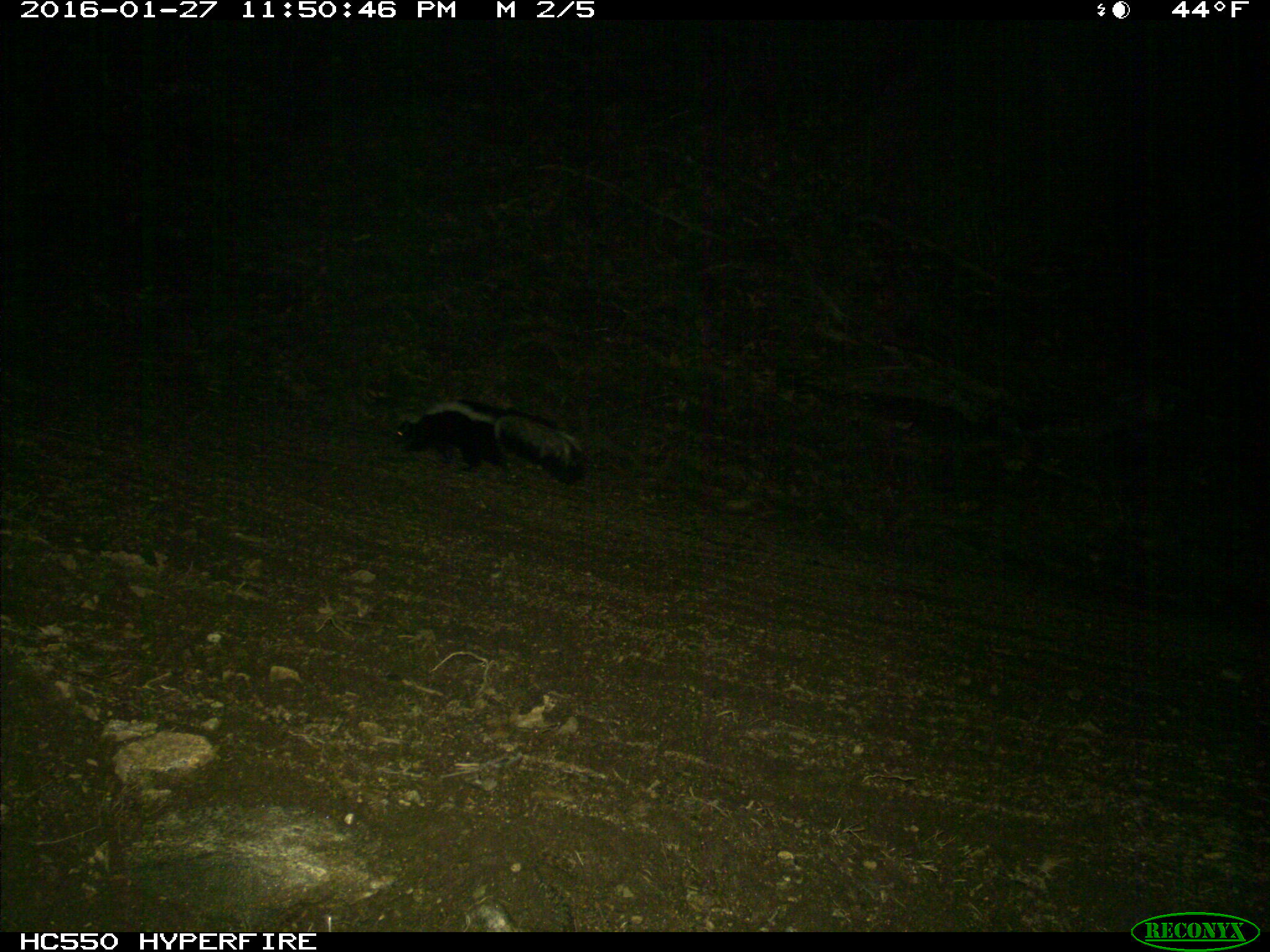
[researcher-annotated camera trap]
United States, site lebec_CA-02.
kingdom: Animalia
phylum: Chordata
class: Mammalia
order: Carnivora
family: Mephitidae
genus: Mephitis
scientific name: Mephitis mephitis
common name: striped skunk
Mephitis mephitis (striped skunk).